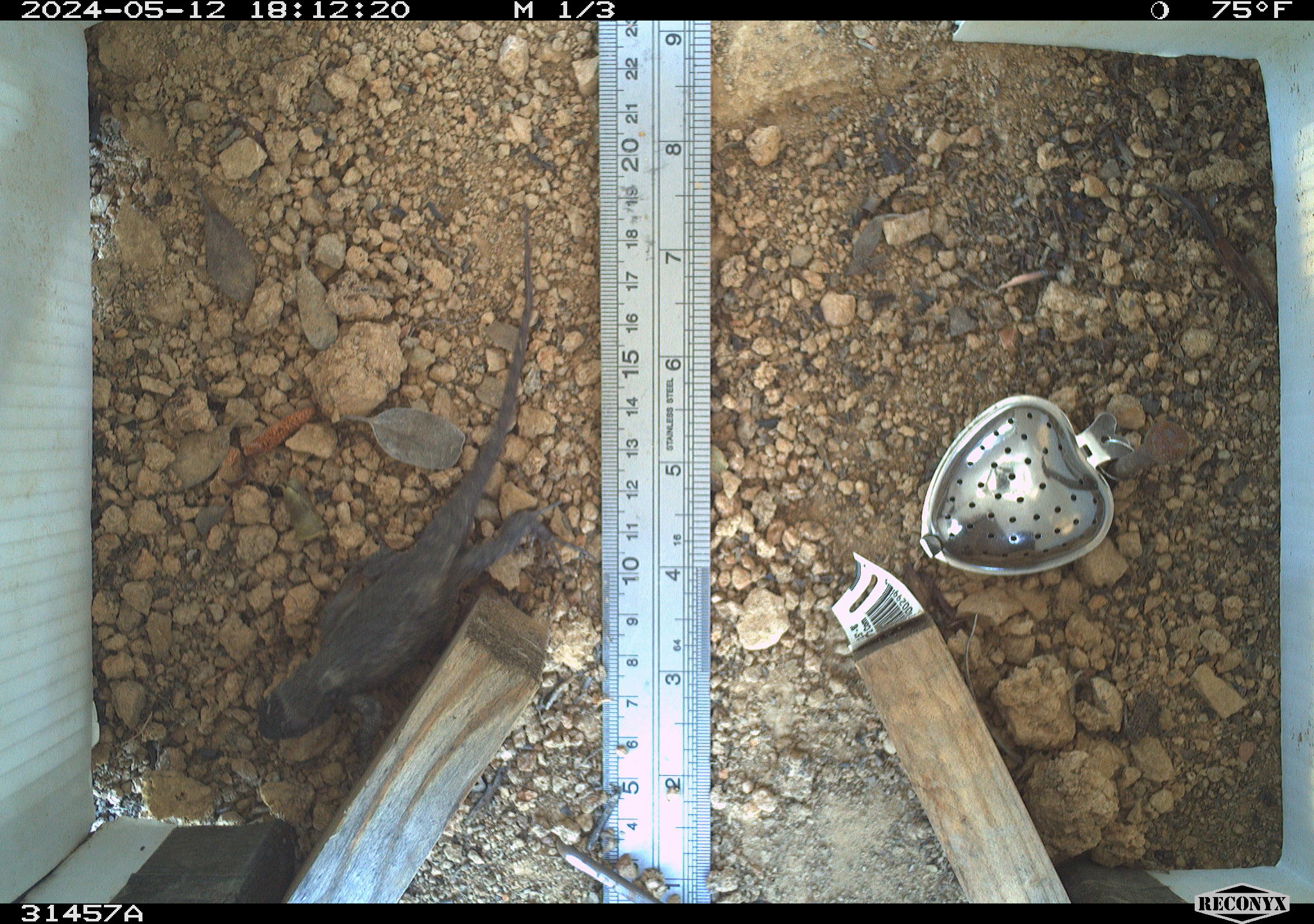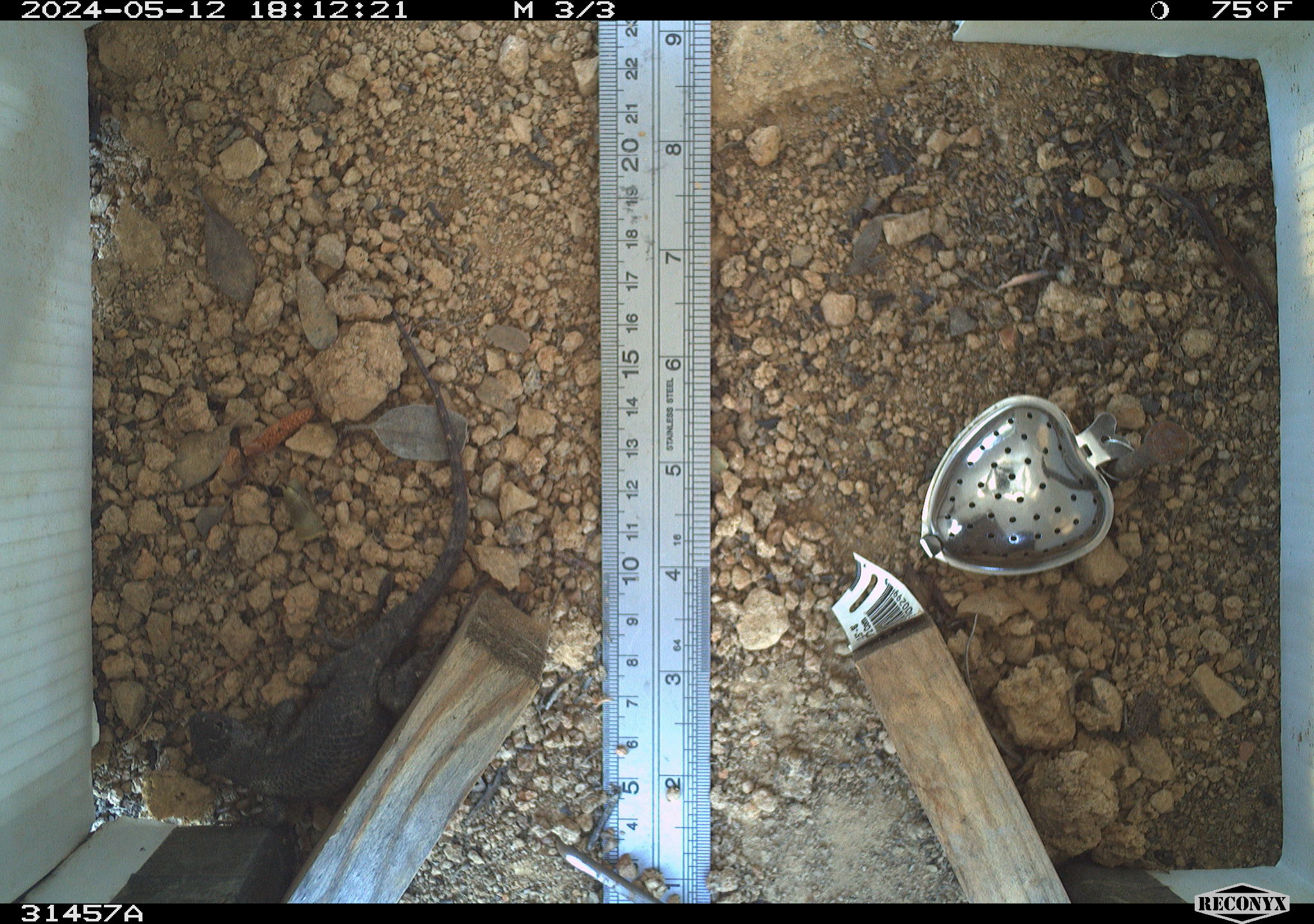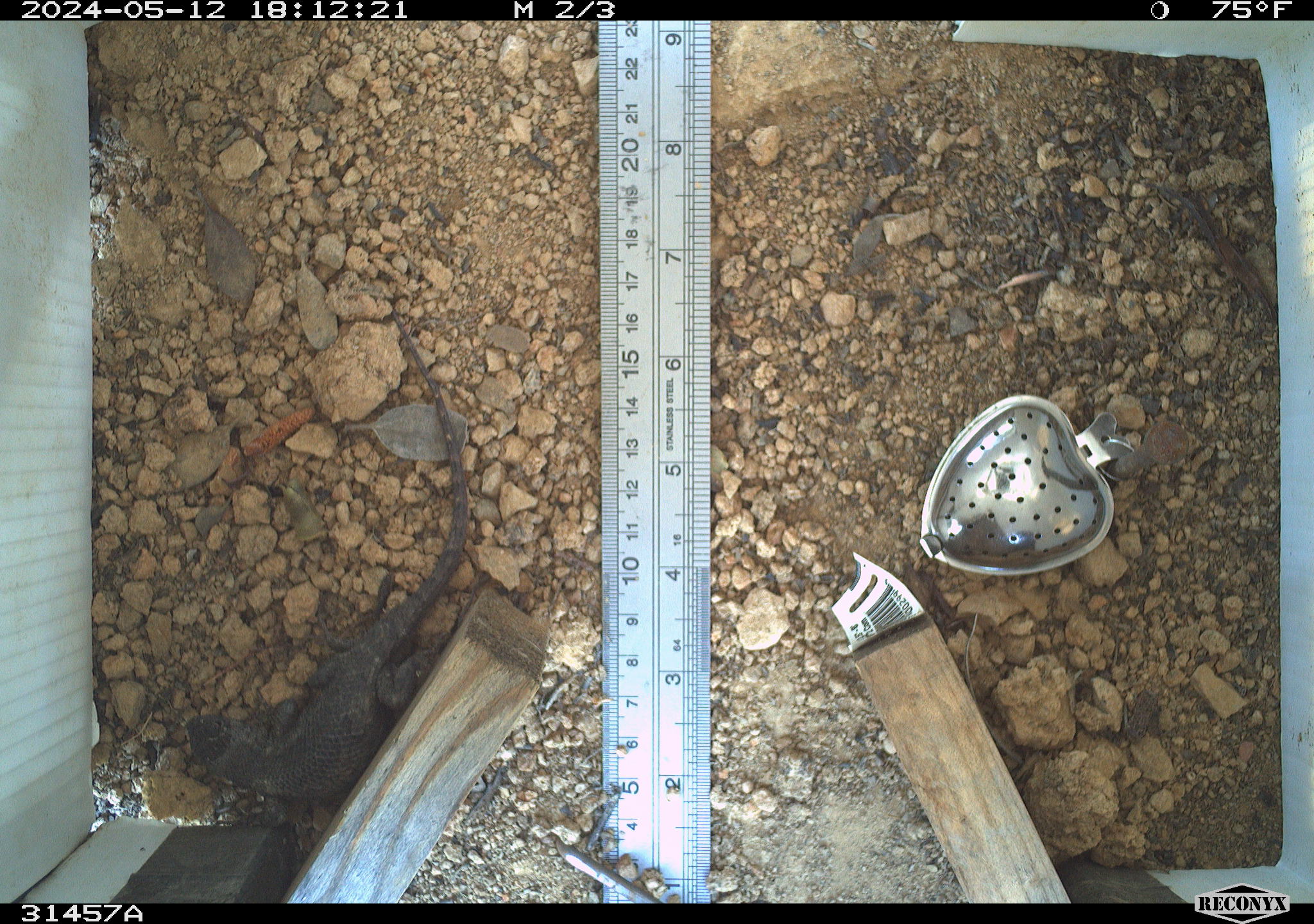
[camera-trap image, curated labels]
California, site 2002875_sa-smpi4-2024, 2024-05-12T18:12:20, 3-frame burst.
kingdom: Animalia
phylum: Chordata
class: Reptilia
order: Squamata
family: Phrynosomatidae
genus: Sceloporus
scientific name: Sceloporus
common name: spiny lizards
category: sceloporus species